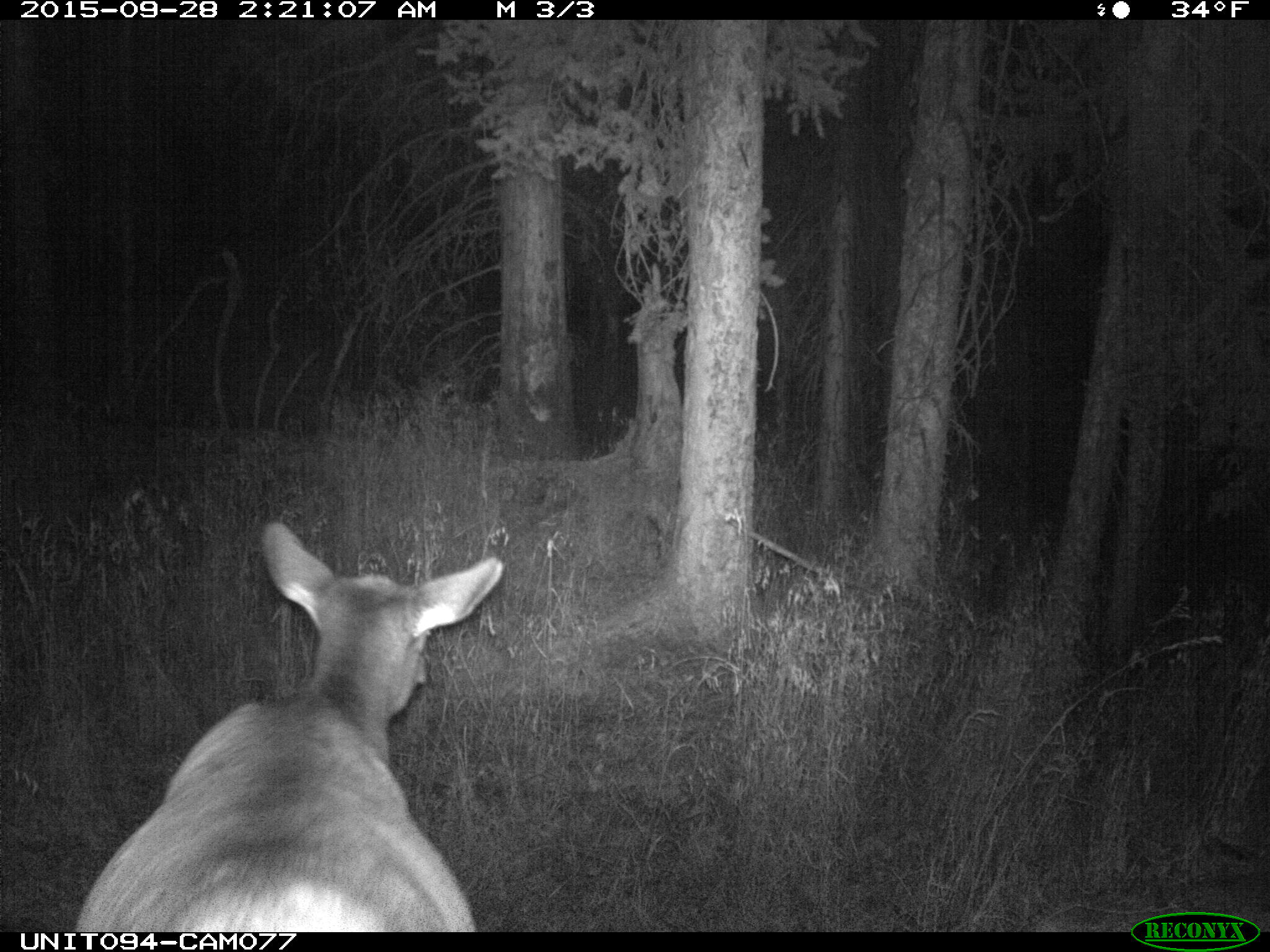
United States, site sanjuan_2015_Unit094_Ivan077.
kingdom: Animalia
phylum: Chordata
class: Mammalia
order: Artiodactyla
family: Cervidae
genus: Cervus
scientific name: Cervus elaphus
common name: red deer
Cervus elaphus (red deer).